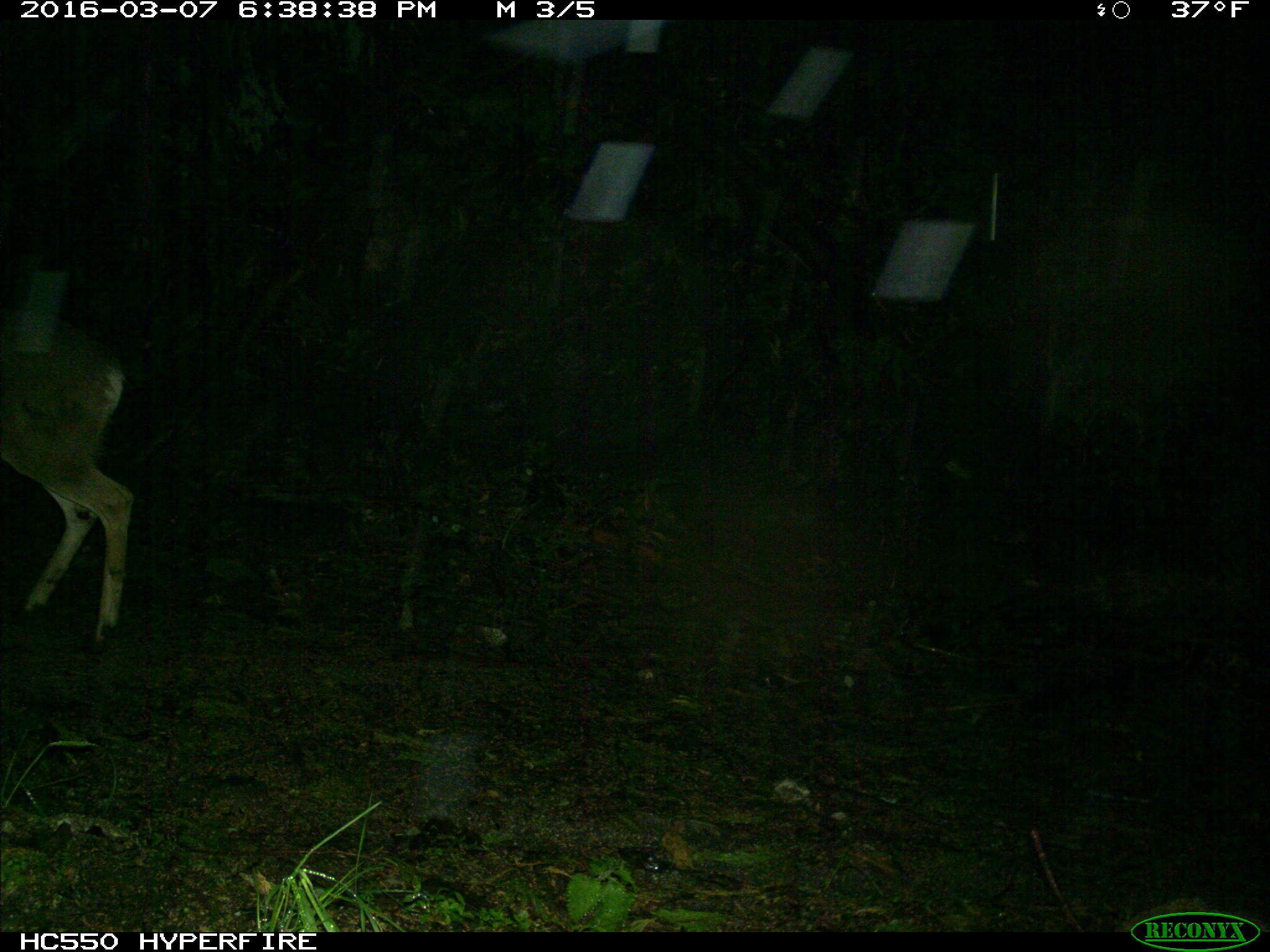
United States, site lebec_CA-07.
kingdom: Animalia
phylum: Chordata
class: Mammalia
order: Artiodactyla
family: Cervidae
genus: Odocoileus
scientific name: Odocoileus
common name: deer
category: unidentified deer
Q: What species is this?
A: Unidentified deer (deer) (Odocoileus).